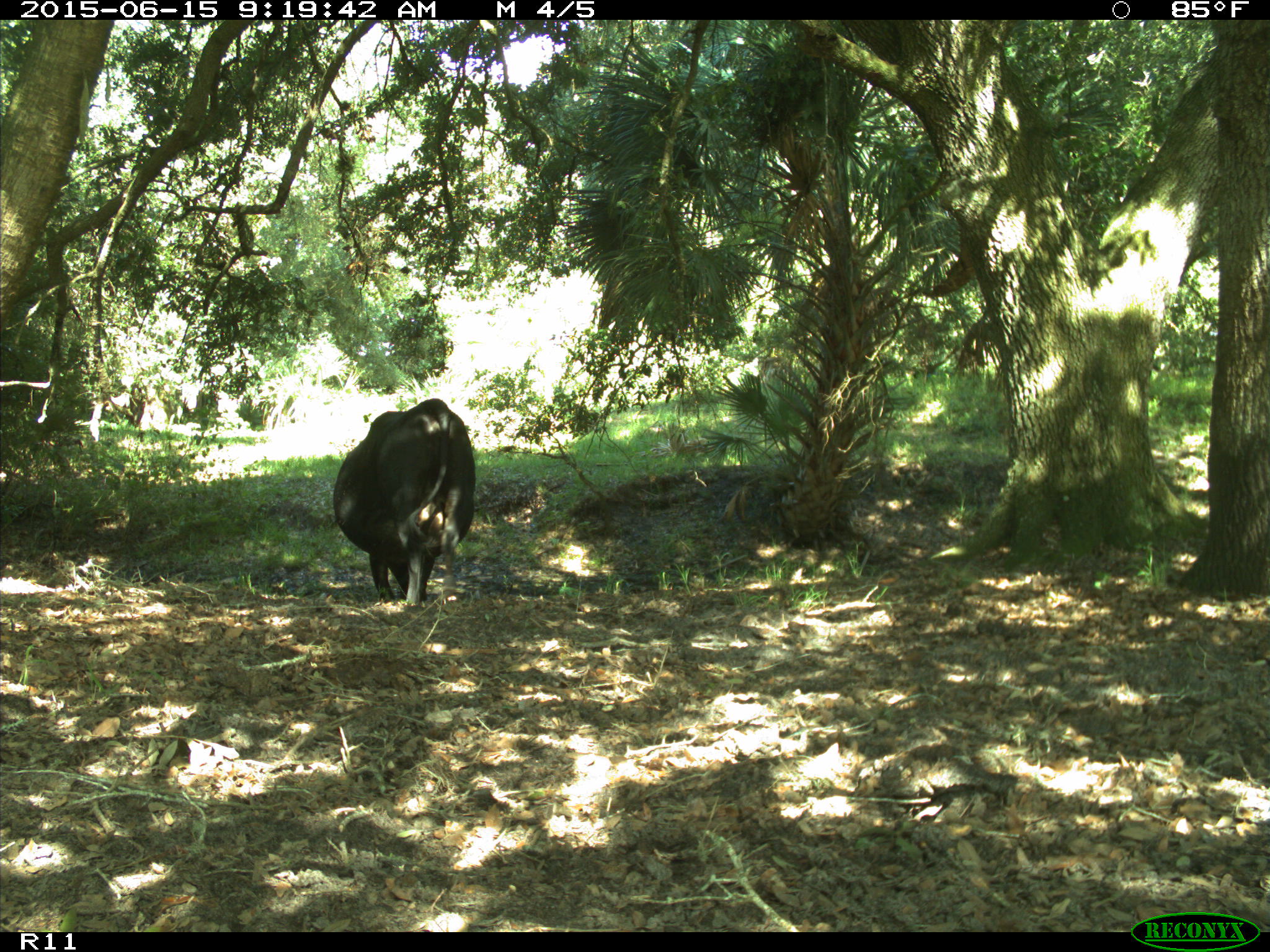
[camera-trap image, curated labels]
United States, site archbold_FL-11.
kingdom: Animalia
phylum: Chordata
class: Mammalia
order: Artiodactyla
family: Bovidae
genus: Bos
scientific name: Bos taurus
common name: domestic cow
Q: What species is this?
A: Bos taurus (domestic cow).